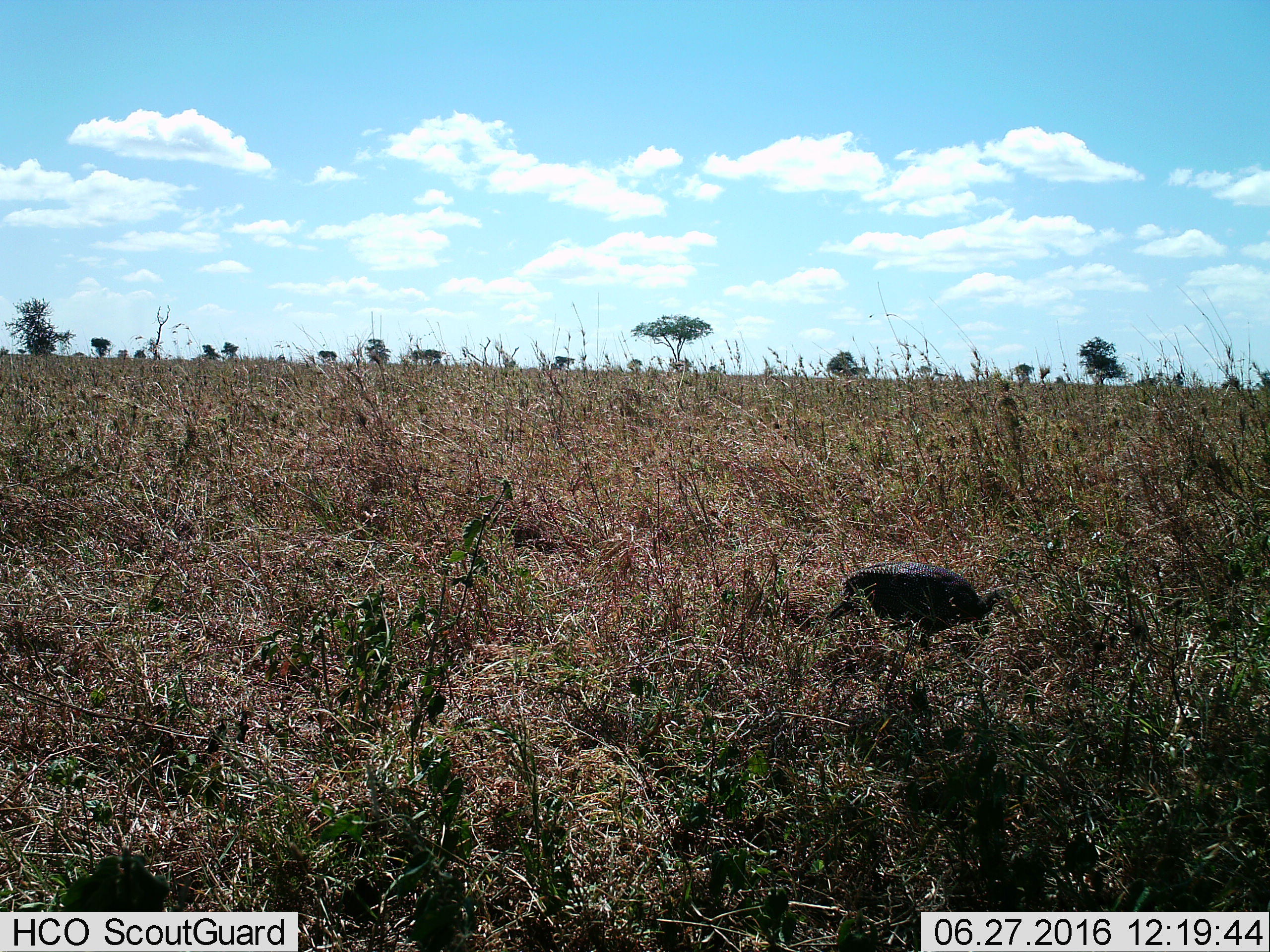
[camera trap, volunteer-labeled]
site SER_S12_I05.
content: unidentified animal